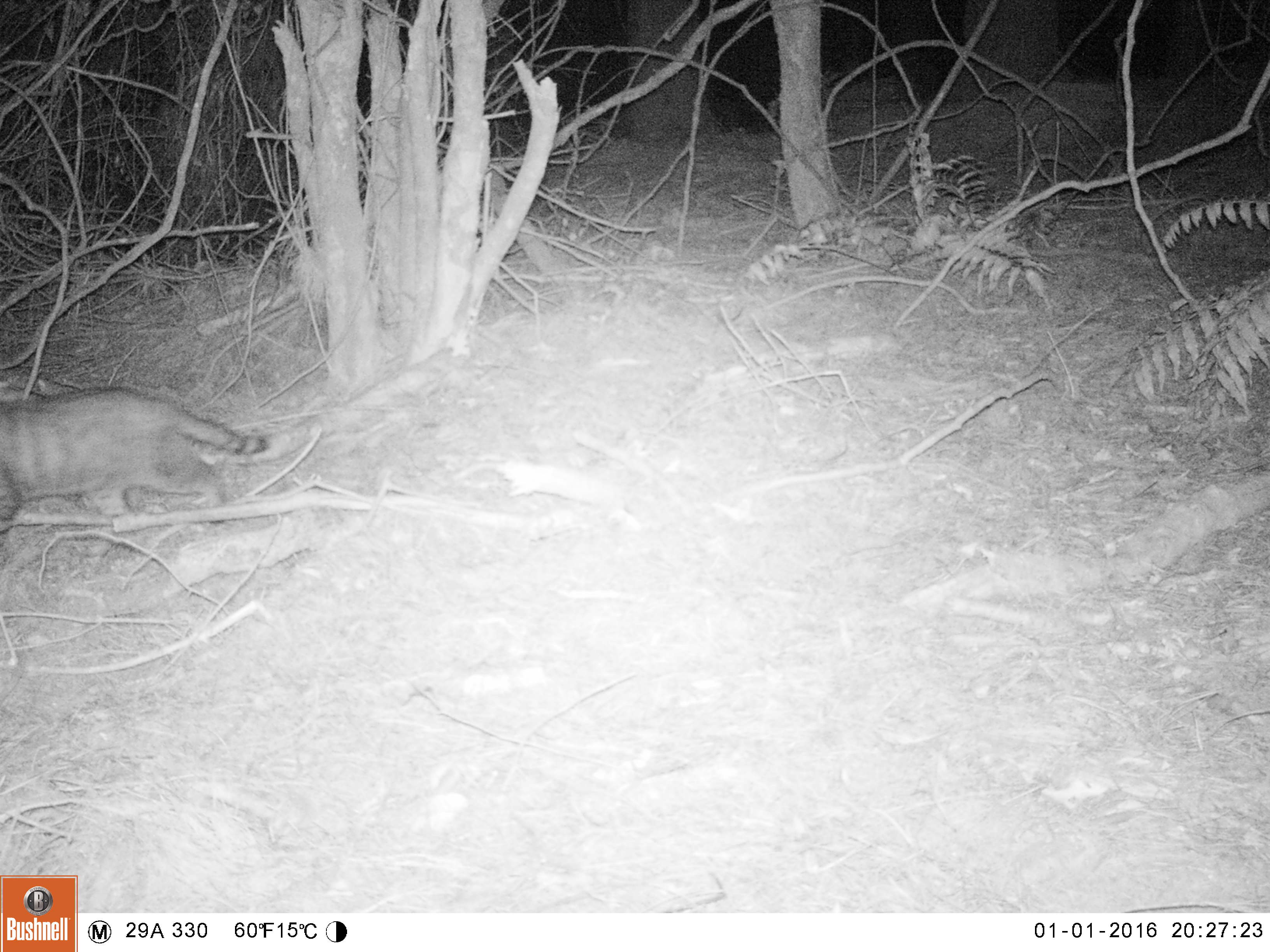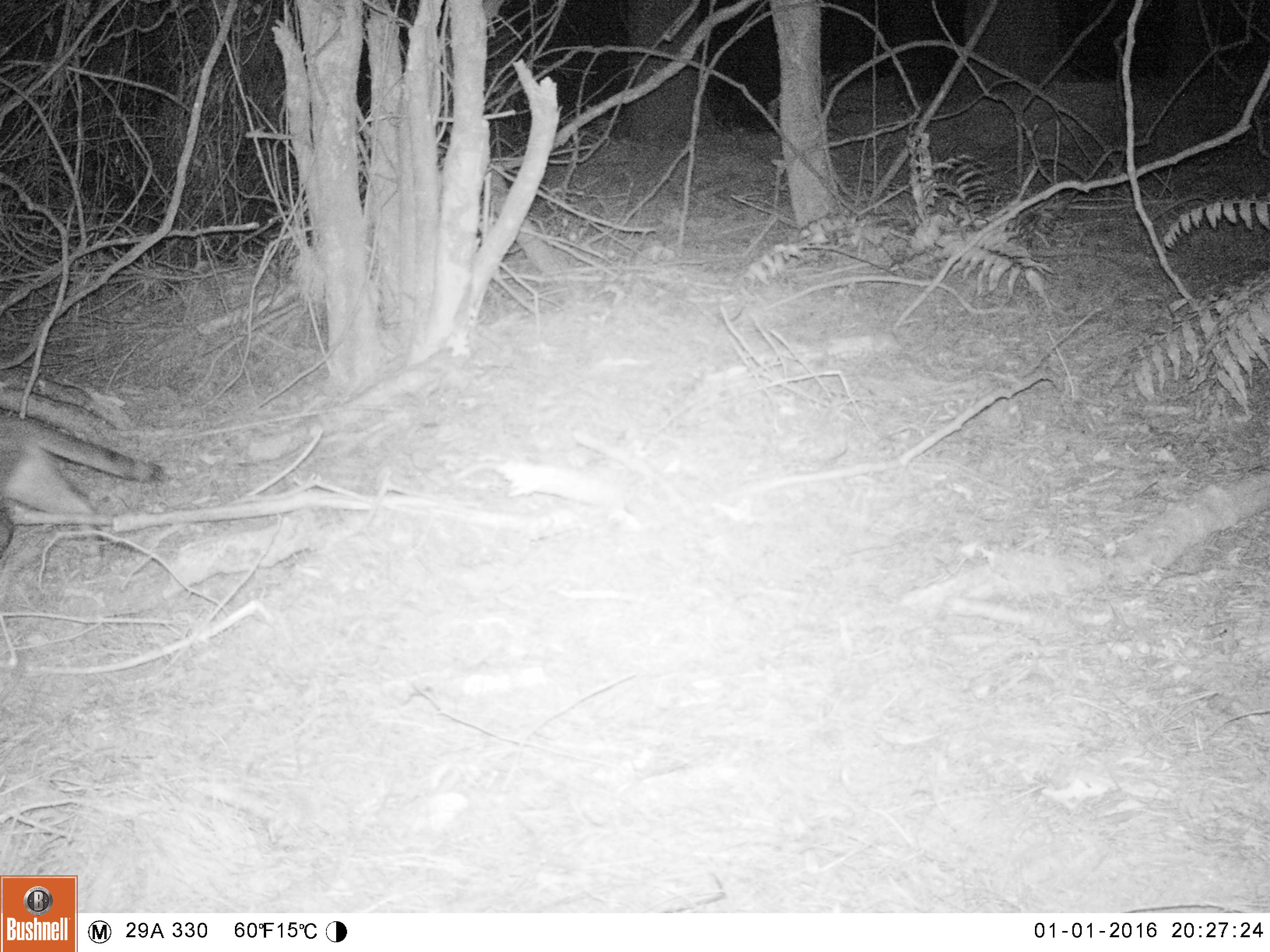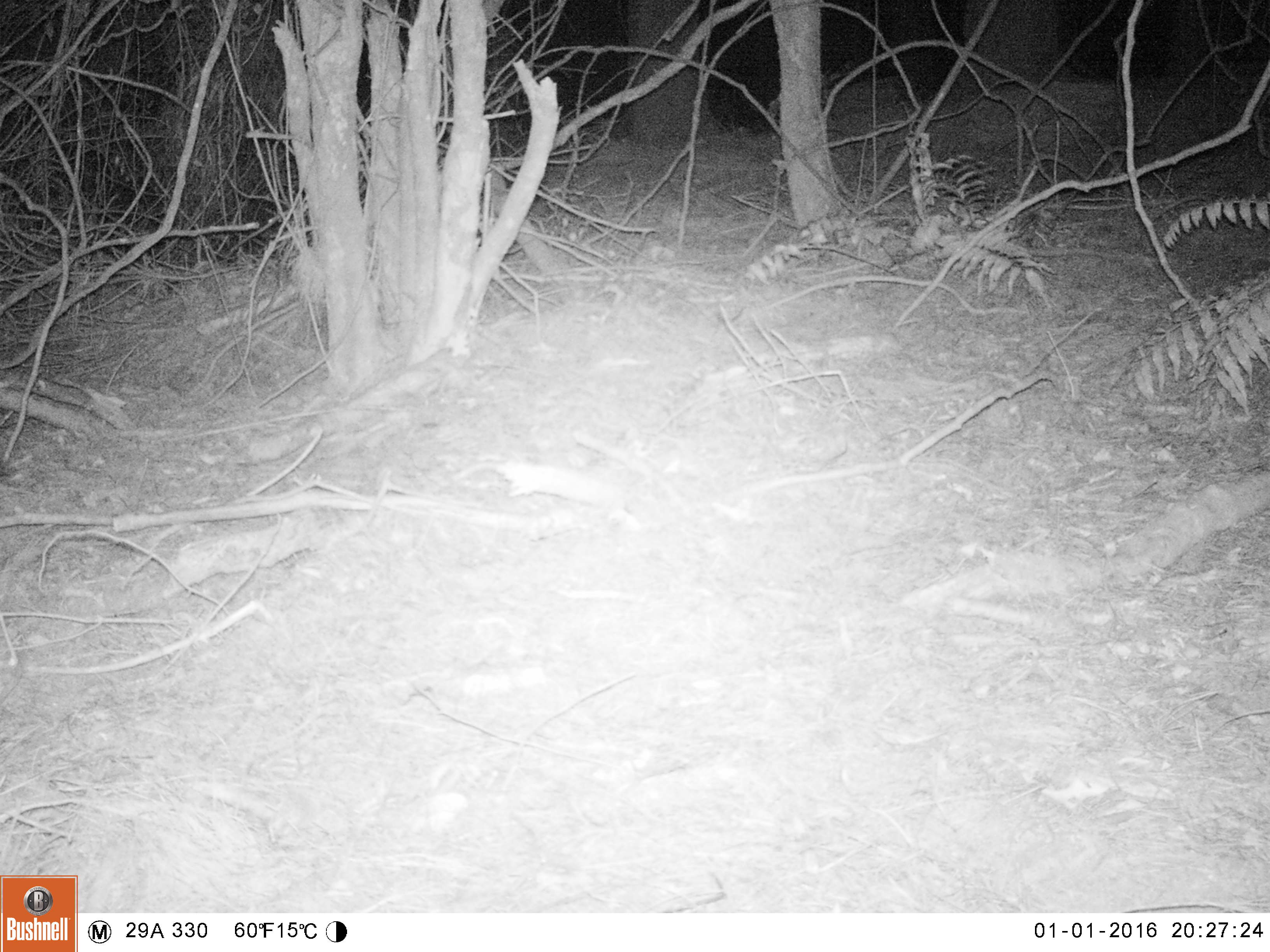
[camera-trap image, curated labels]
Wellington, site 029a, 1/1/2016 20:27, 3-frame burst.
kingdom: Animalia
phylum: Chordata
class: Mammalia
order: Carnivora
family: Felidae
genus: Felis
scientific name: Felis catus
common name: cat